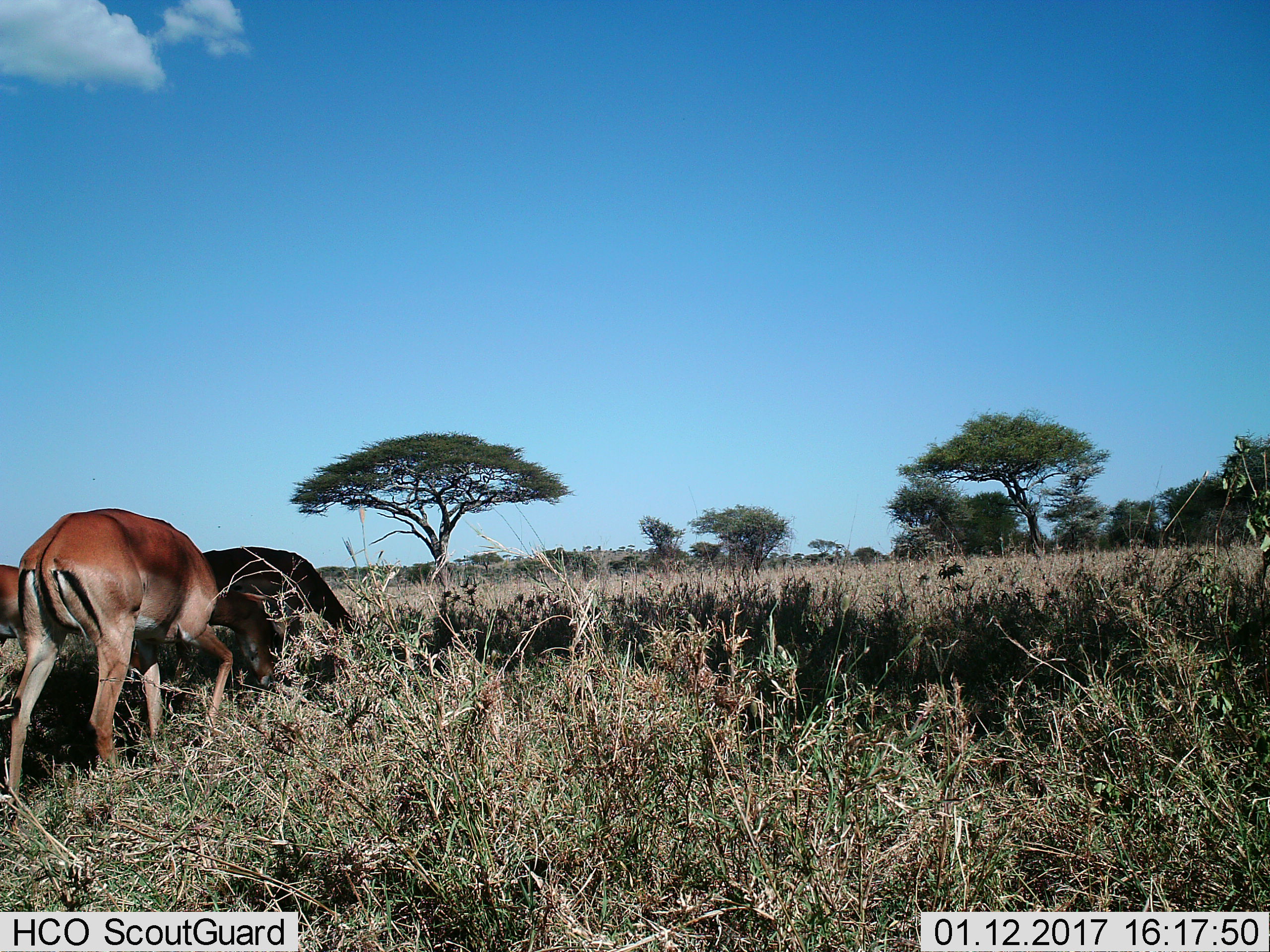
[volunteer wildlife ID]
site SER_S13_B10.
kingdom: Animalia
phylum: Chordata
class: Mammalia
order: Artiodactyla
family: Bovidae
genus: Aepyceros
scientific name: Aepyceros melampus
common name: impala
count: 3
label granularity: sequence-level